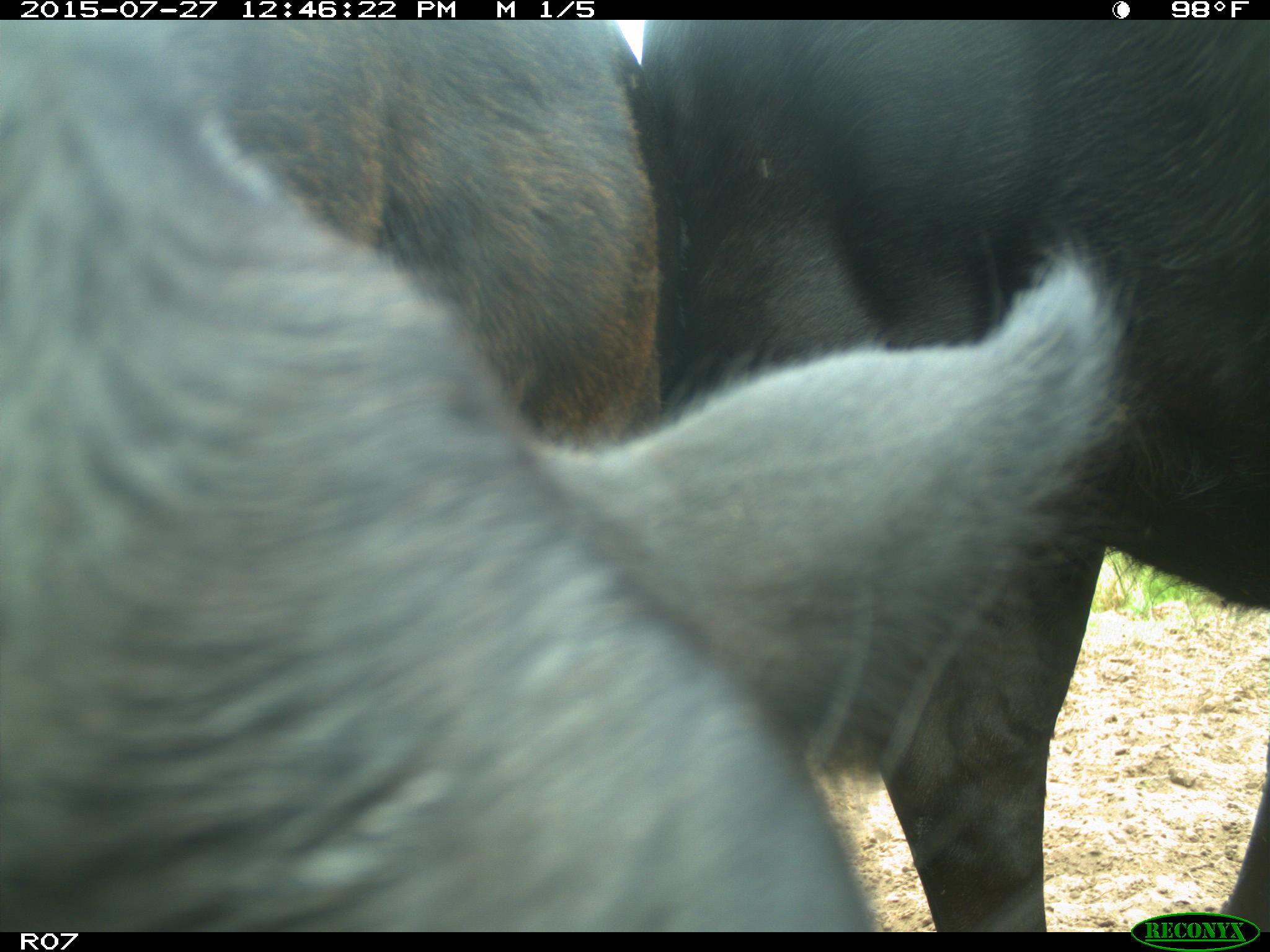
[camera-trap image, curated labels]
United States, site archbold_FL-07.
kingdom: Animalia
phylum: Chordata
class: Mammalia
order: Artiodactyla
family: Bovidae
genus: Bos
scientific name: Bos taurus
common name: domestic cow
Bos taurus (domestic cow).